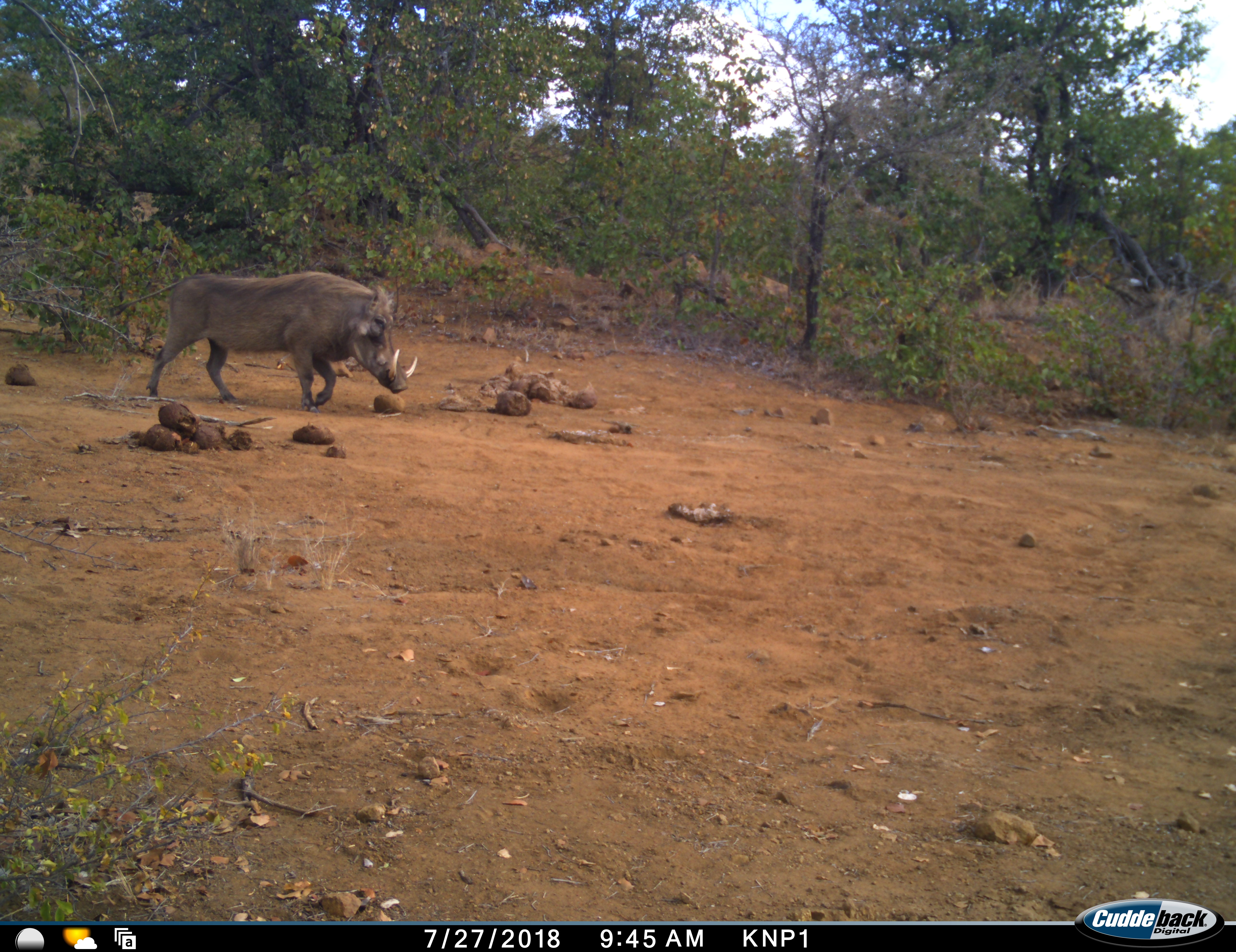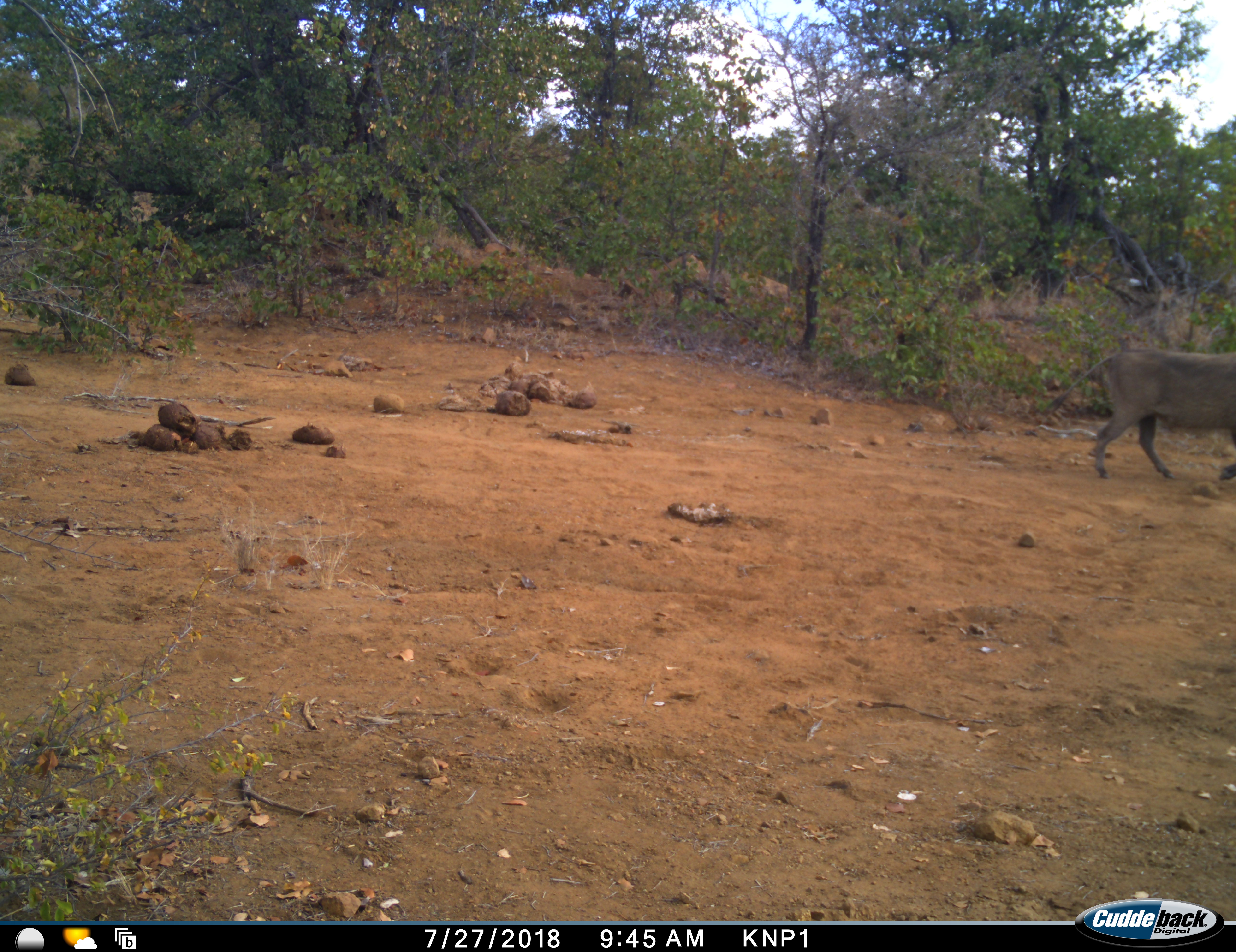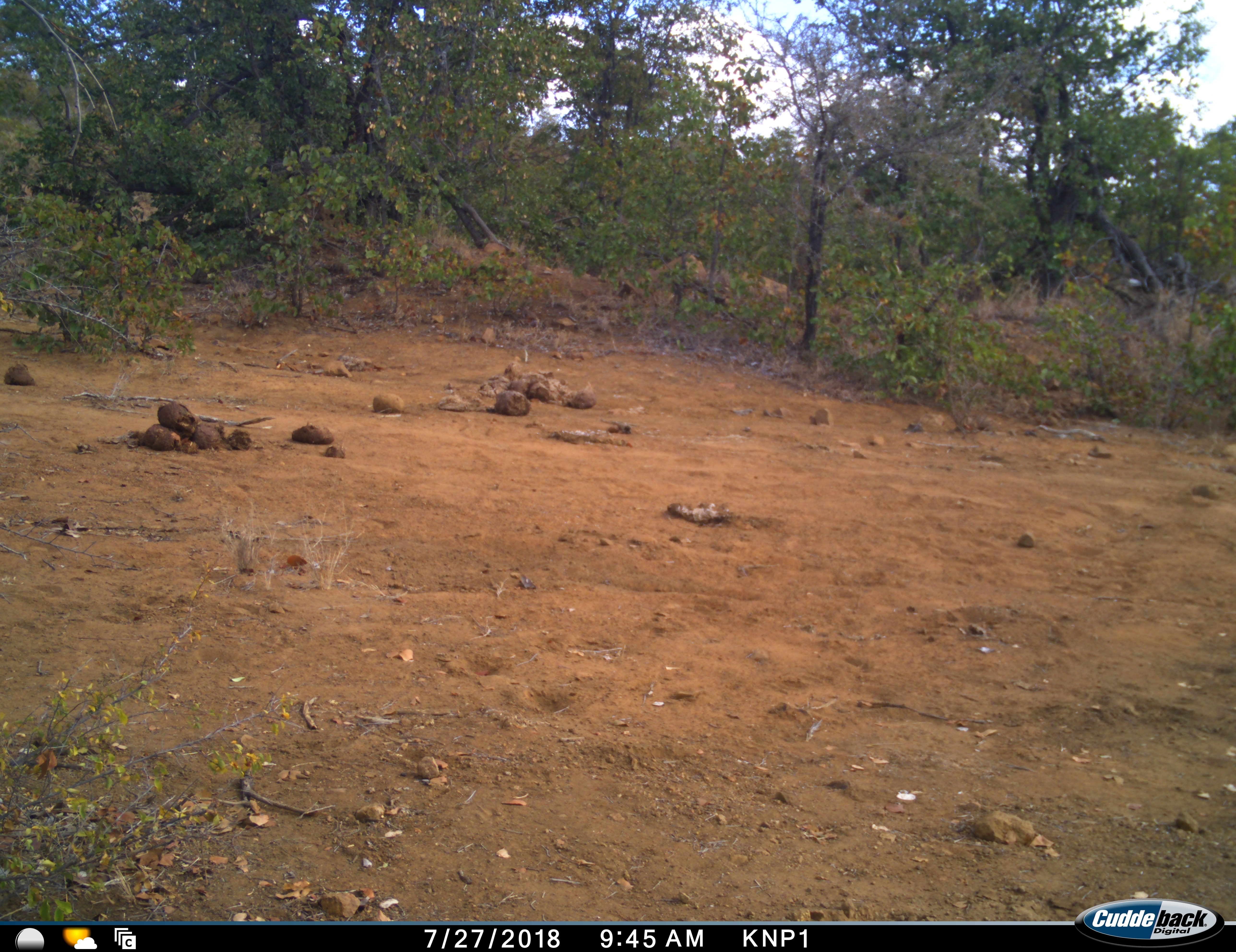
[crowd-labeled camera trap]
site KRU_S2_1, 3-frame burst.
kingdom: Animalia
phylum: Chordata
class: Mammalia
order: Artiodactyla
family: Suidae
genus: Phacochoerus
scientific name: Phacochoerus africanus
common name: warthog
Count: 1.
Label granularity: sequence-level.